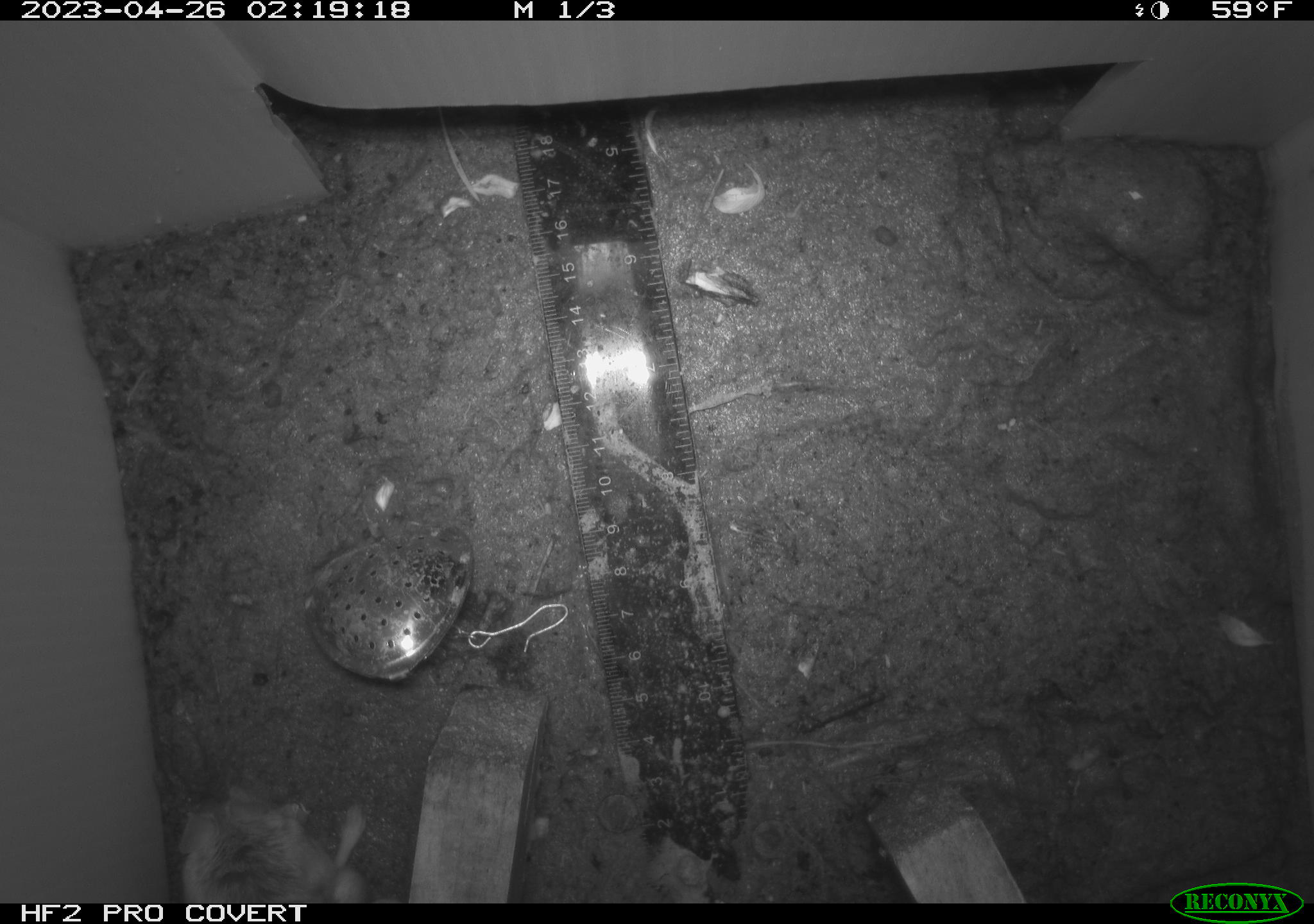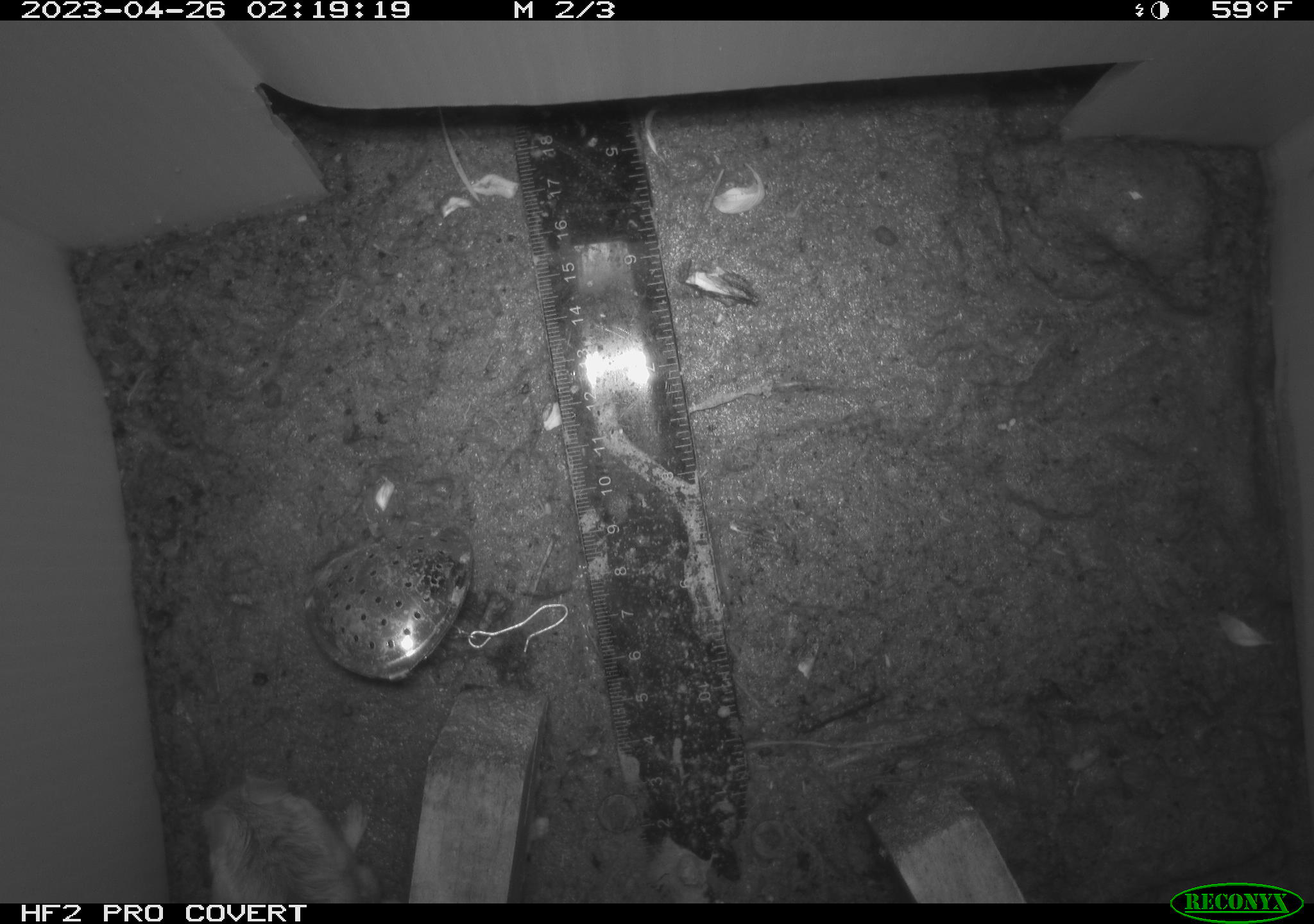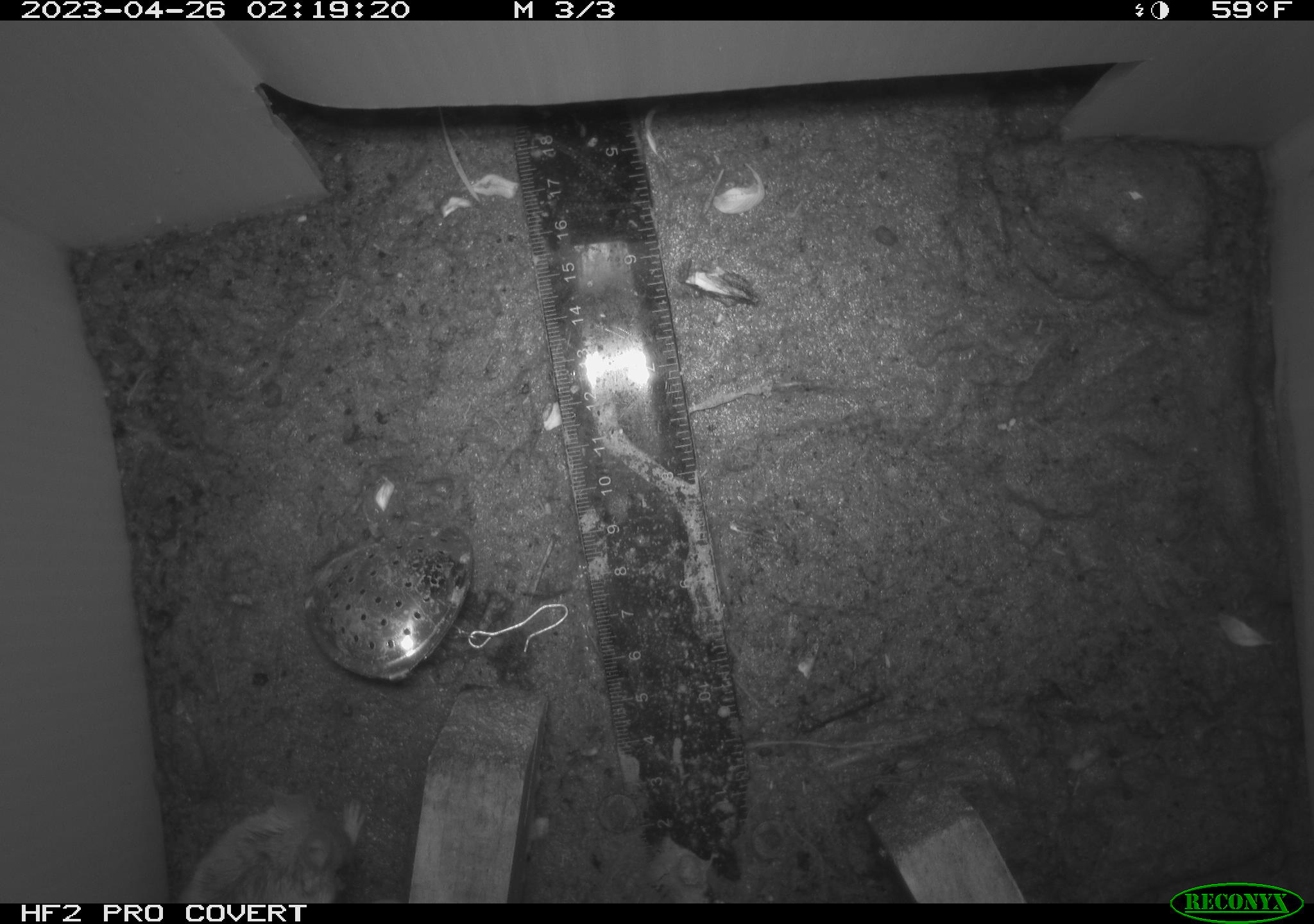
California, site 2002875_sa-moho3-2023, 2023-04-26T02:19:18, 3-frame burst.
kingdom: Animalia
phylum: Chordata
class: Mammalia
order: Rodentia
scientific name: Rodentia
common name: mouse species